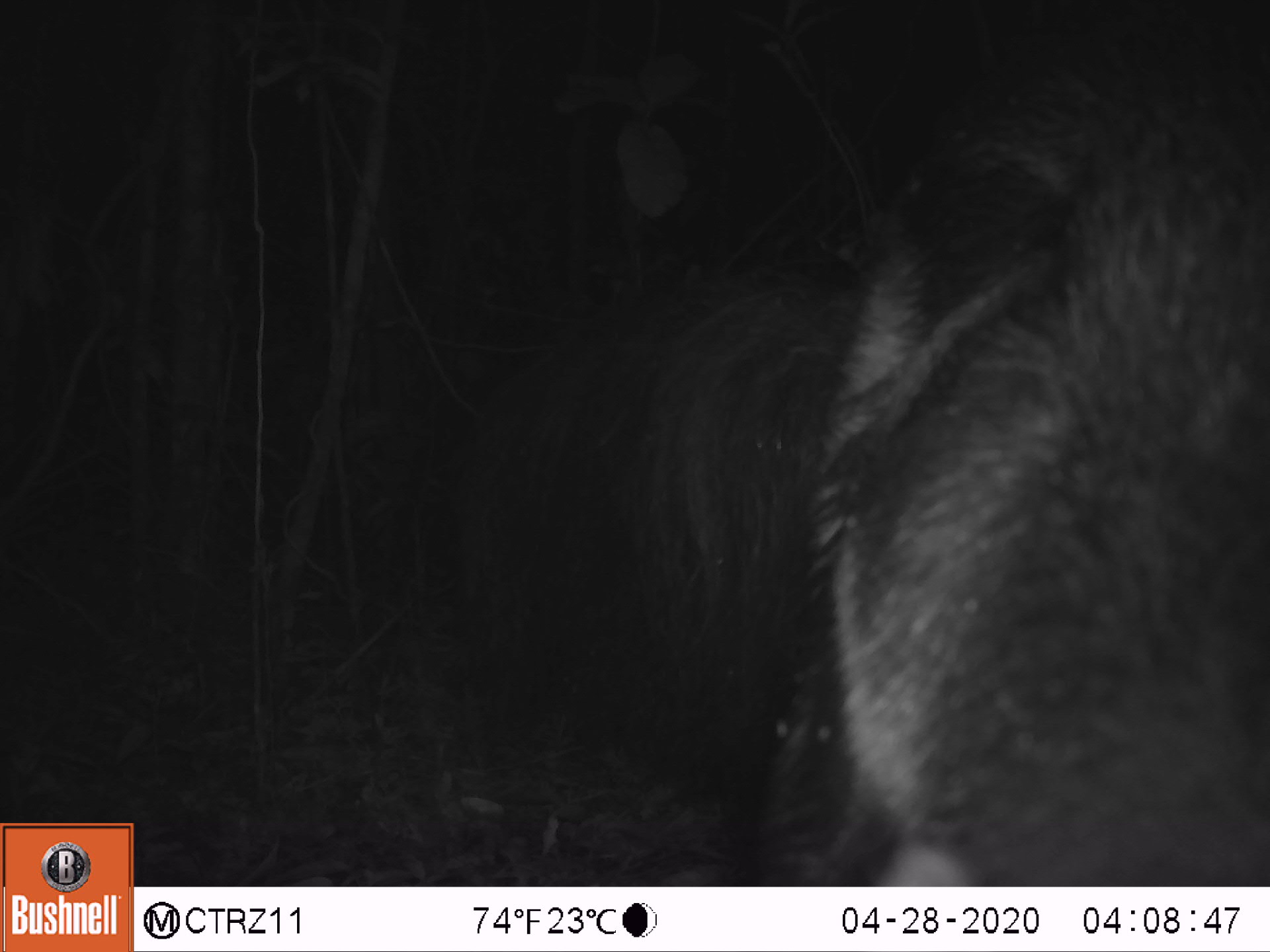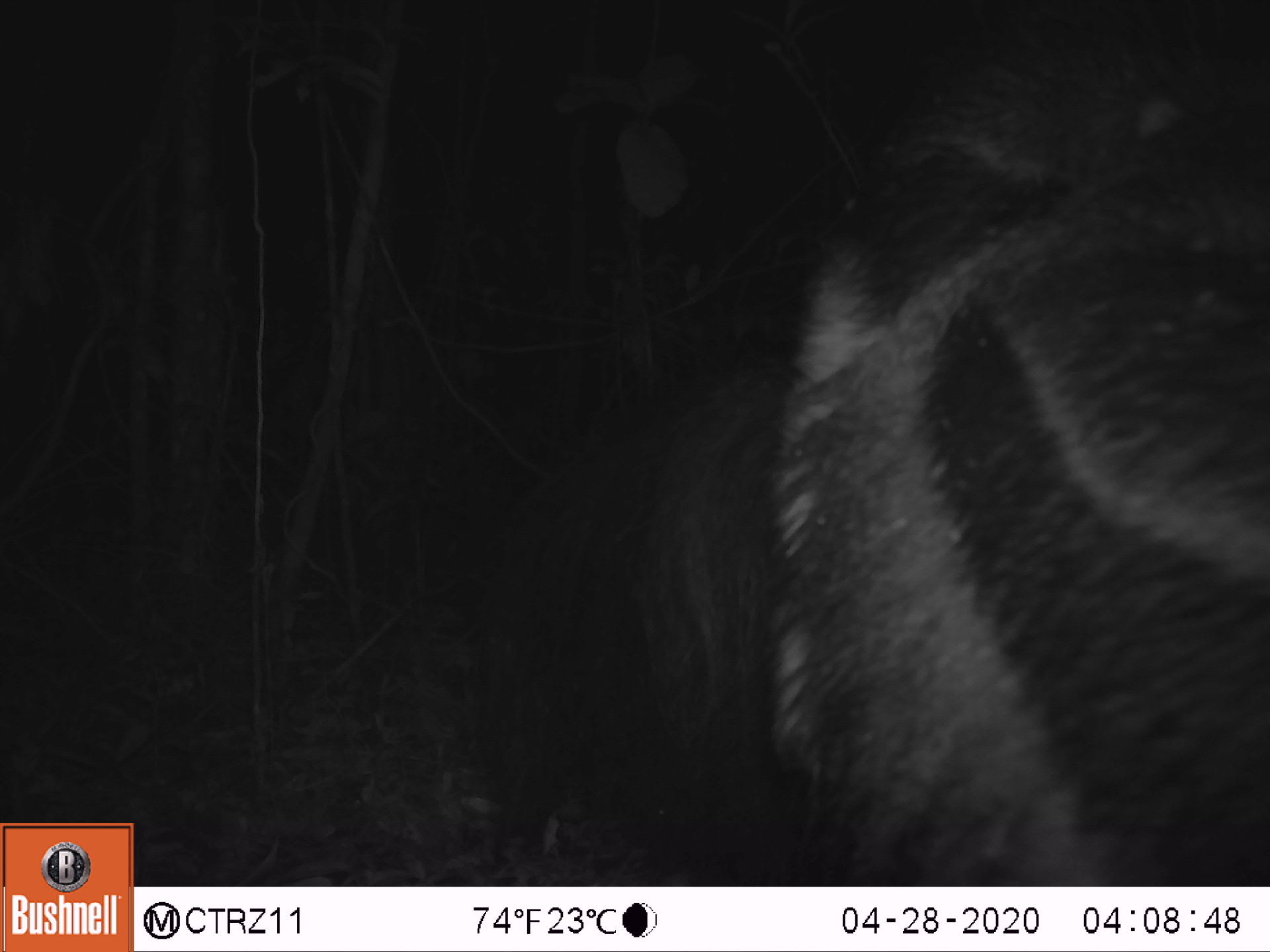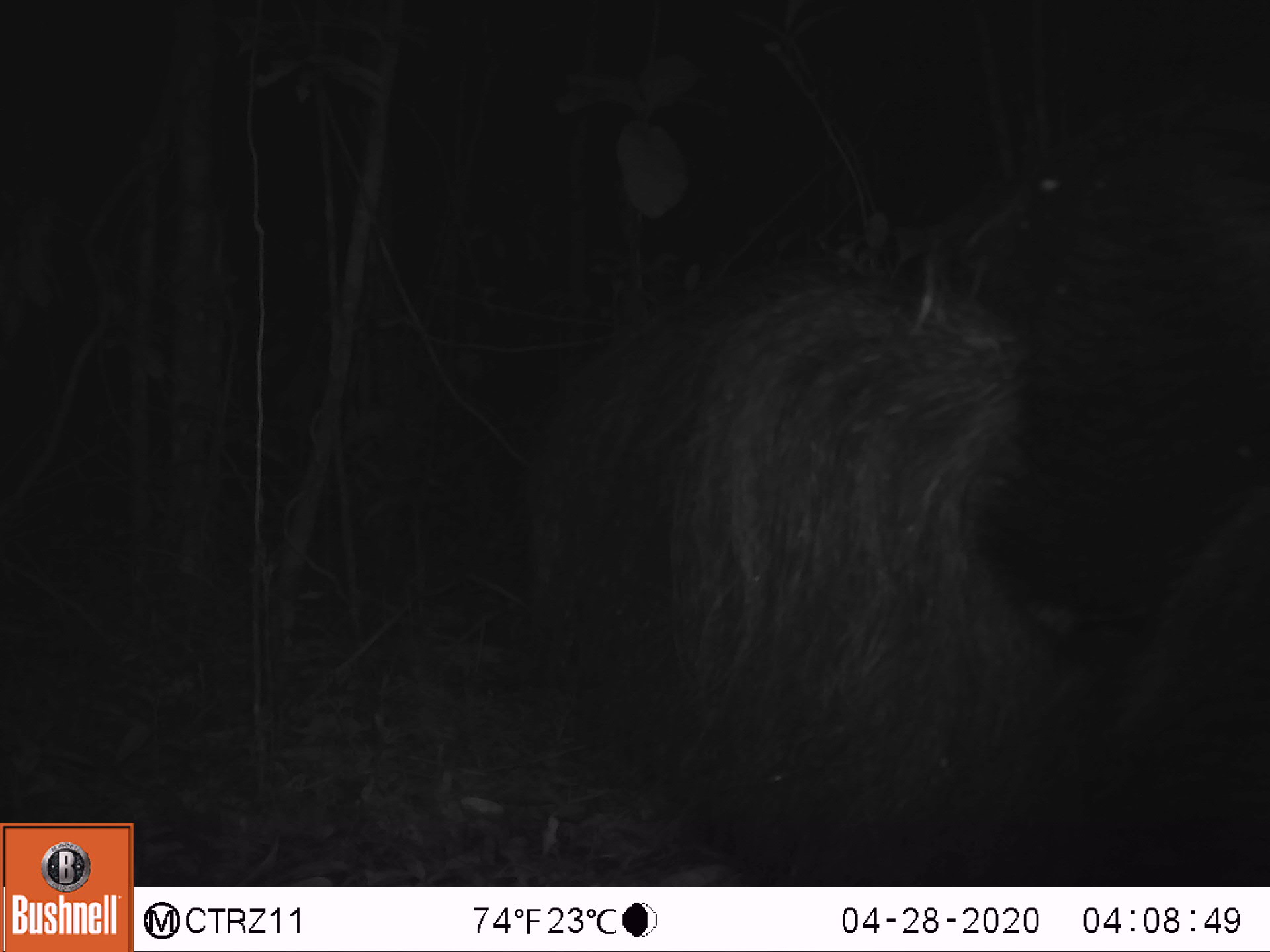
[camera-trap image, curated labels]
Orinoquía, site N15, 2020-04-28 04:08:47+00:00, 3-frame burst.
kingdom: Animalia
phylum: Chordata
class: Mammalia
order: Pilosa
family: Myrmecophagidae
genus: Myrmecophaga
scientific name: Myrmecophaga tridactyla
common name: giant anteater